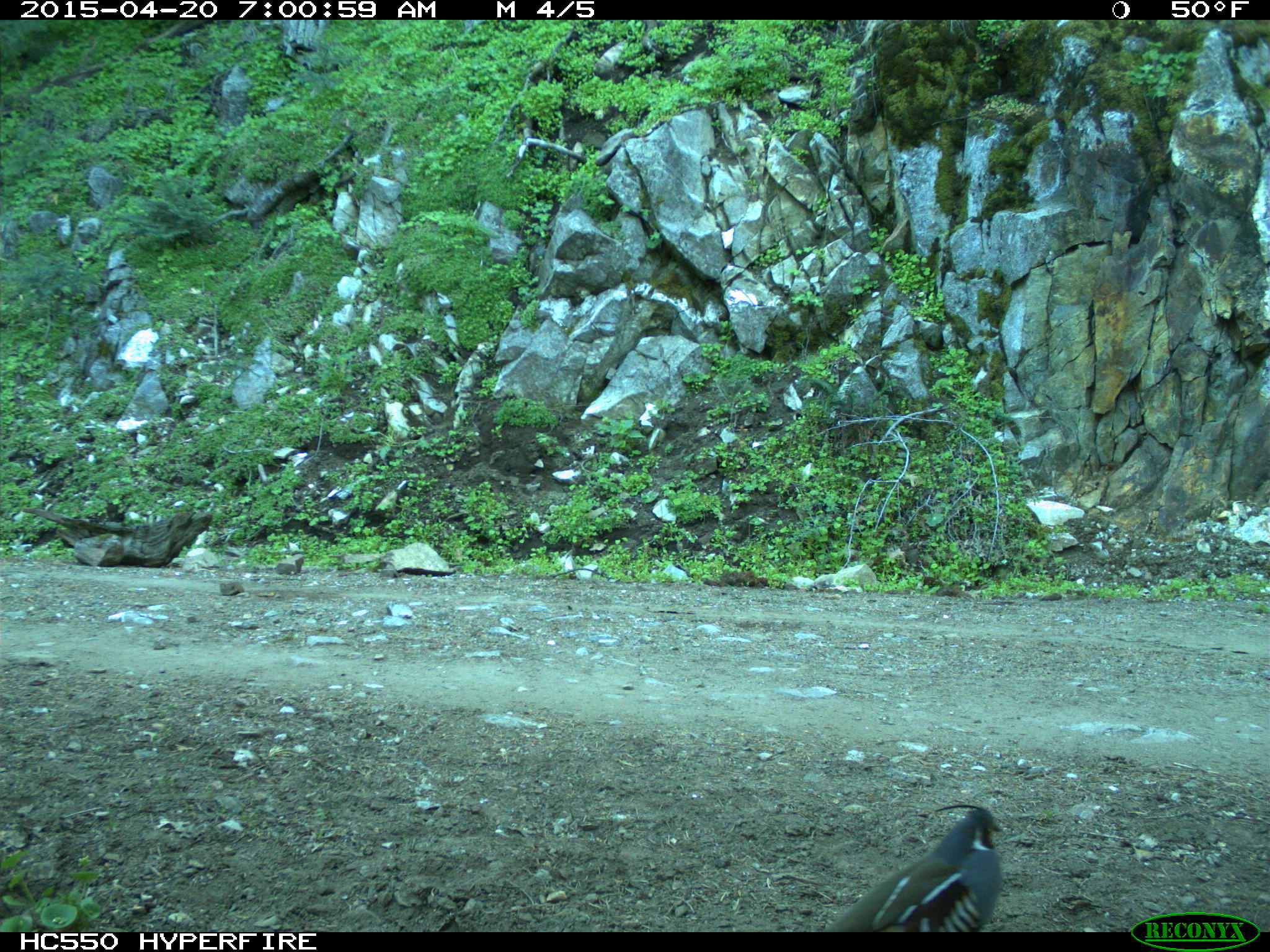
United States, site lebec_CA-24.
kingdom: Animalia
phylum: Chordata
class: Aves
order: Galliformes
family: Odontophoridae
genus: Callipepla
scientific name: Callipepla californica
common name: california quail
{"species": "Callipepla californica (california quail)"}